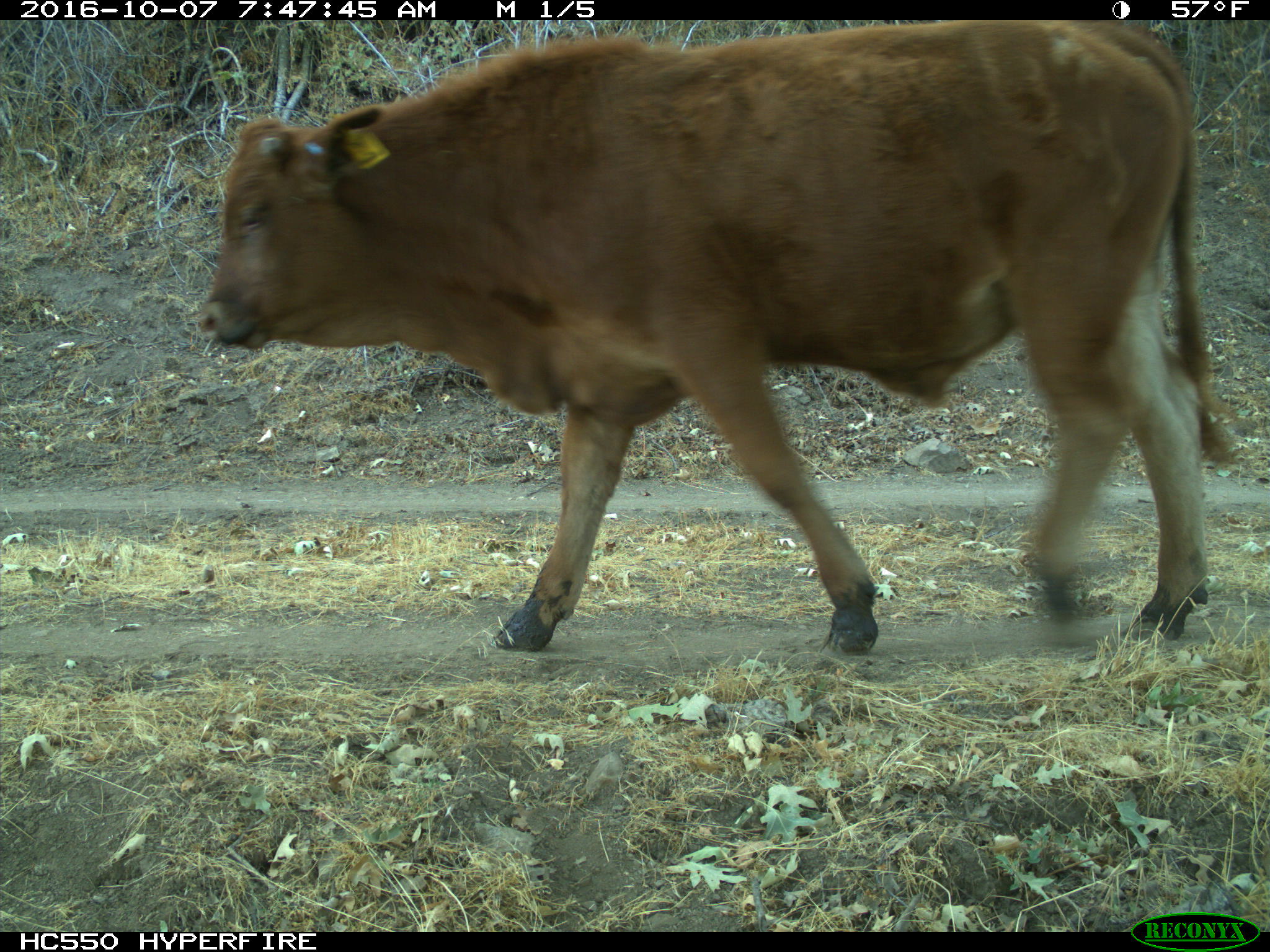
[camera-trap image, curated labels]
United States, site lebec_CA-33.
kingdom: Animalia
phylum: Chordata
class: Mammalia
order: Artiodactyla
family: Bovidae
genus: Bos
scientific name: Bos taurus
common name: domestic cow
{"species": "Bos taurus (domestic cow)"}